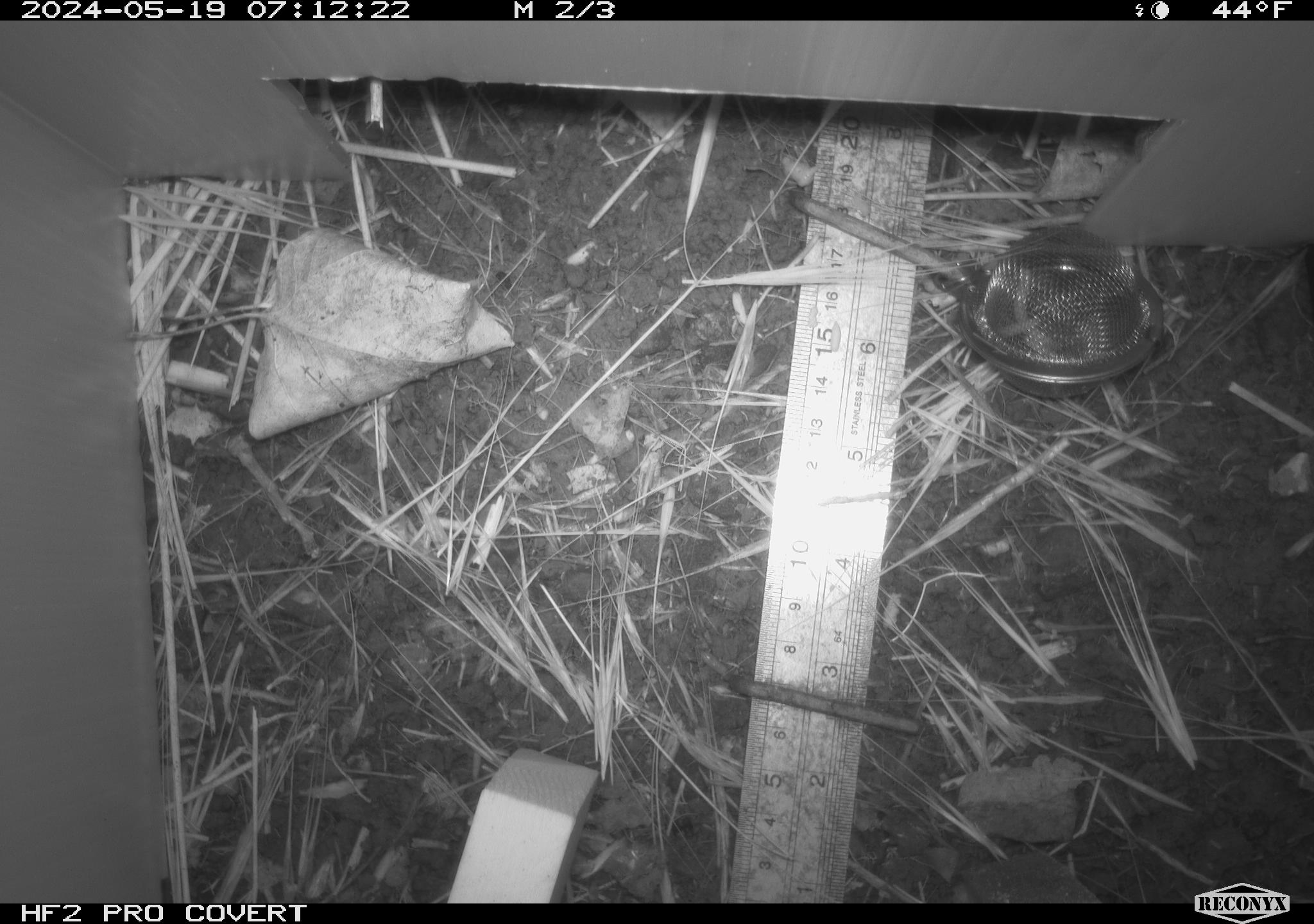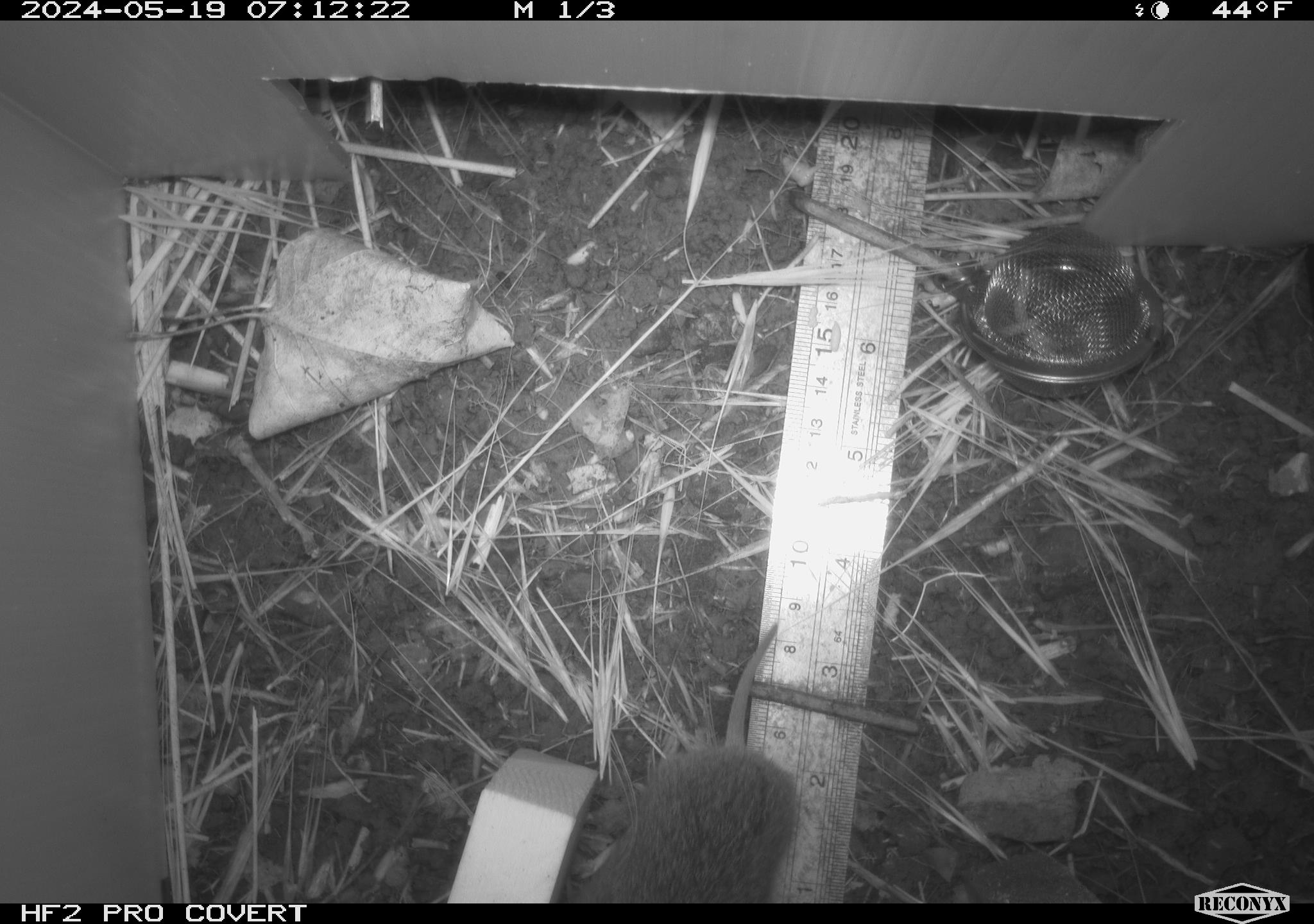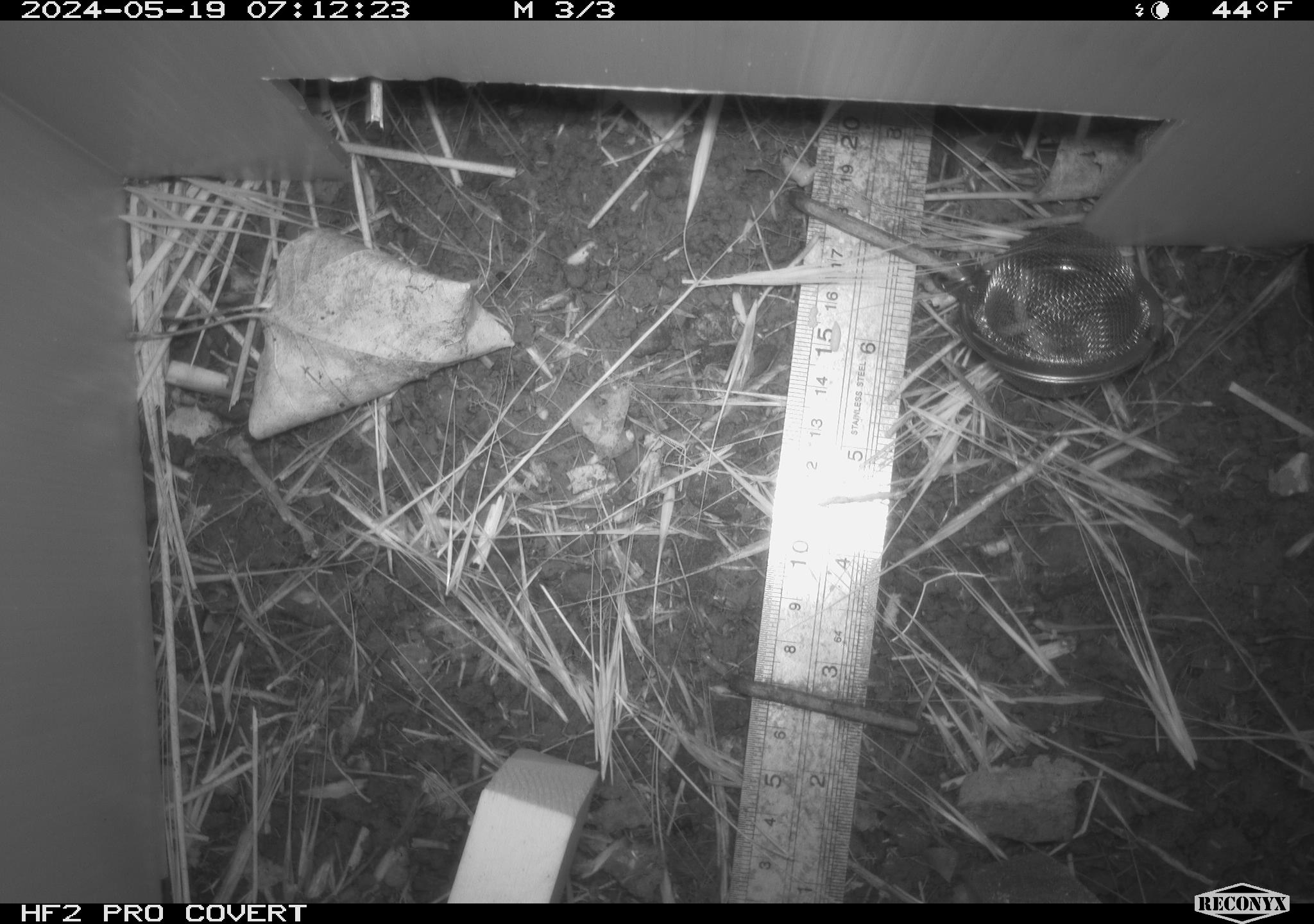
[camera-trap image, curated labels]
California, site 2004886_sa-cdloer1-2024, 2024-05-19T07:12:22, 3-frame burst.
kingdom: Animalia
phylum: Chordata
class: Mammalia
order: Rodentia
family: Cricetidae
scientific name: Arvicolinae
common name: voles, lemmings, and muskrats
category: arvicolinae subfamily